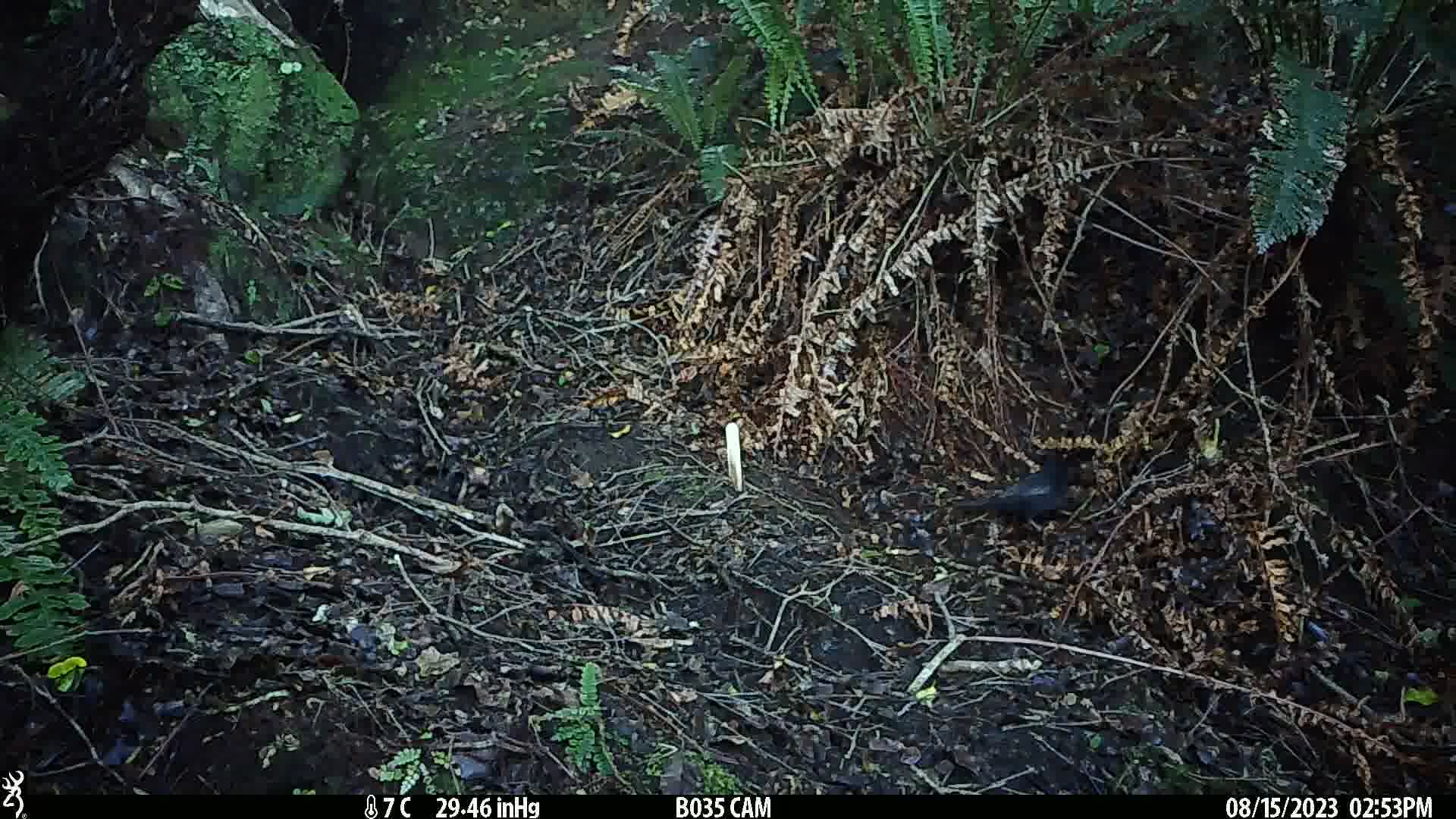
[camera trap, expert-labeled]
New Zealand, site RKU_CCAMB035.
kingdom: Animalia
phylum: Chordata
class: Aves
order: Passeriformes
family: Turdidae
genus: Turdus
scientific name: Turdus merula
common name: eurasian blackbird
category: blackbird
Blackbird (eurasian blackbird) (Turdus merula).